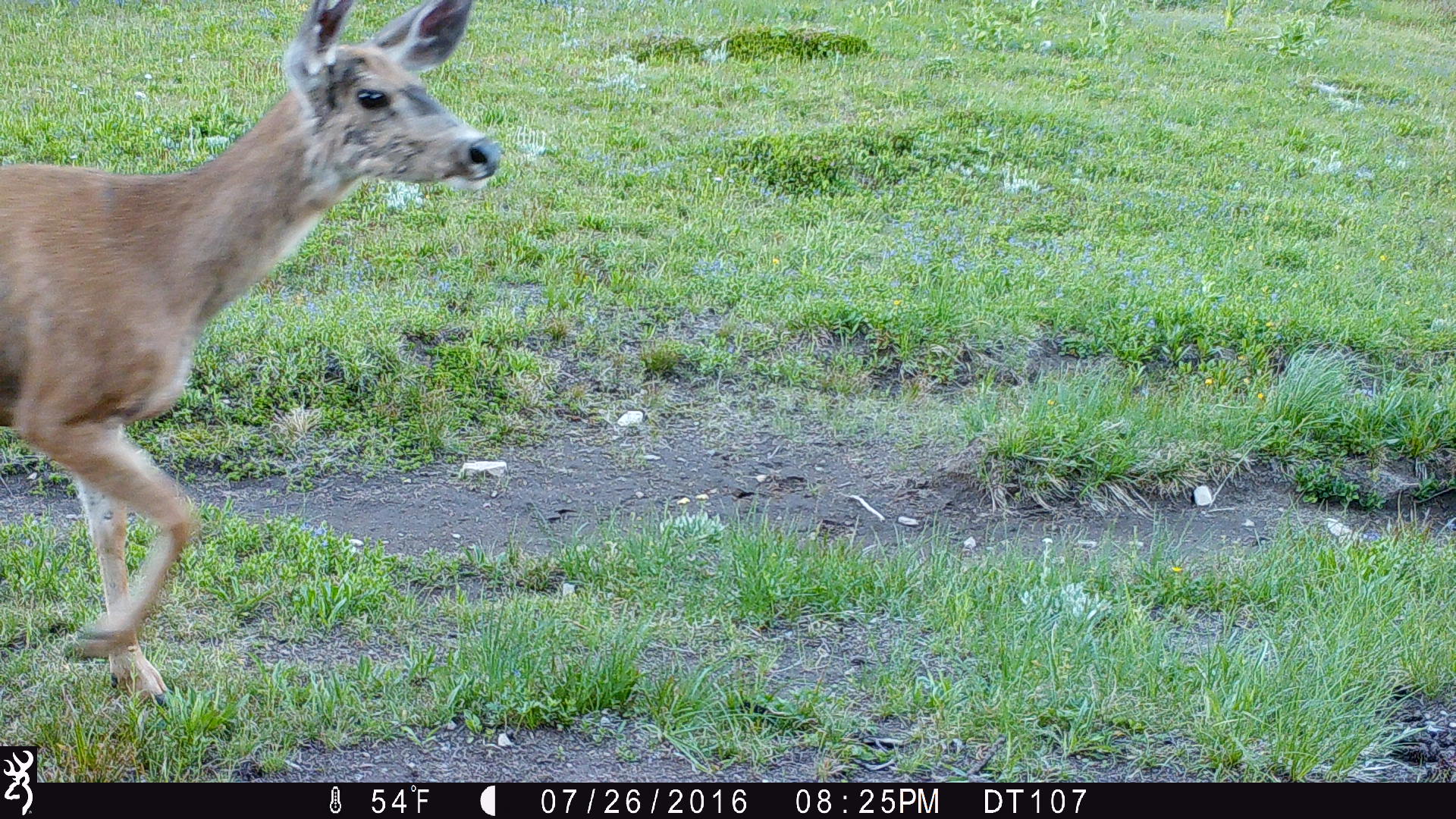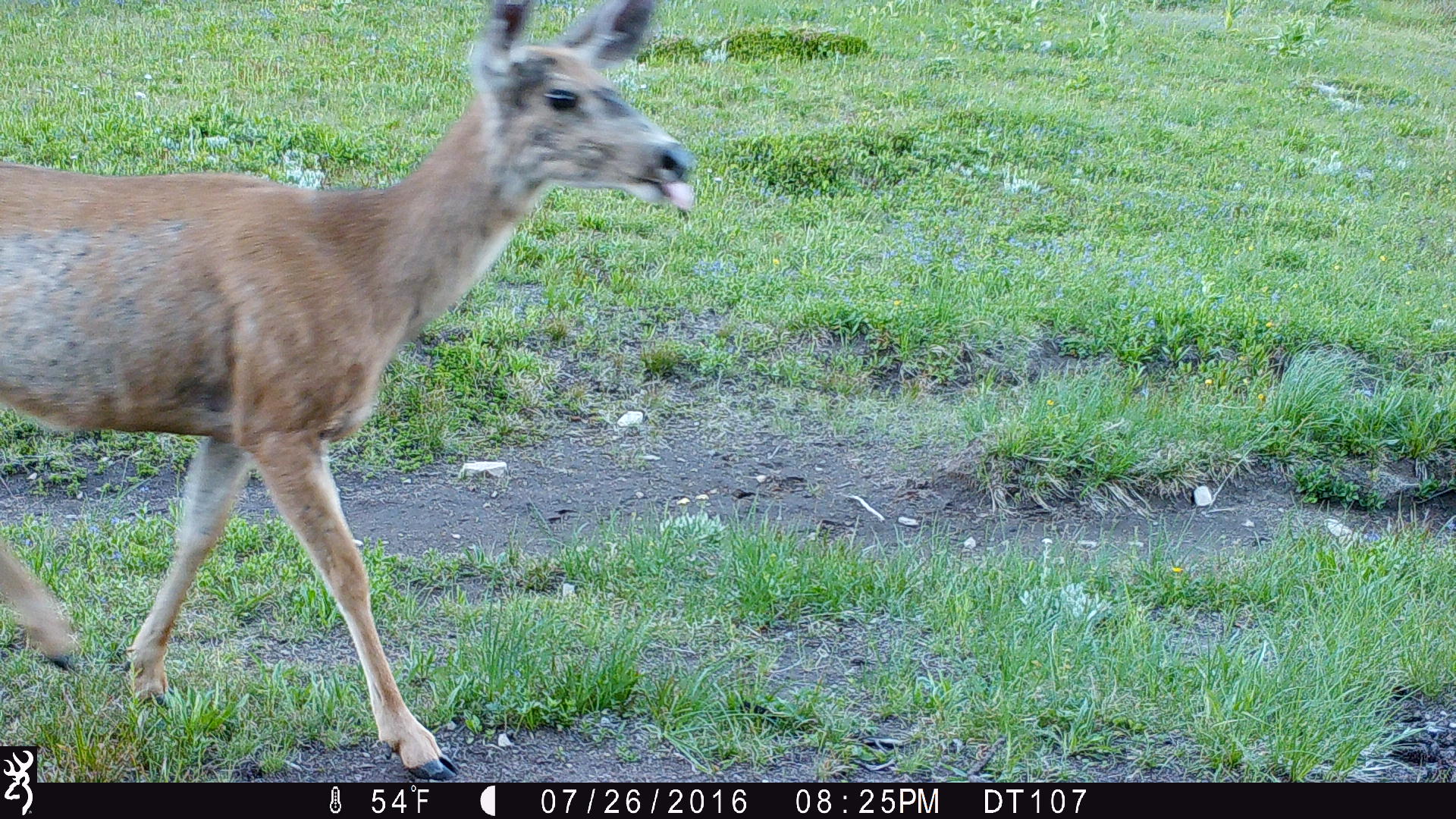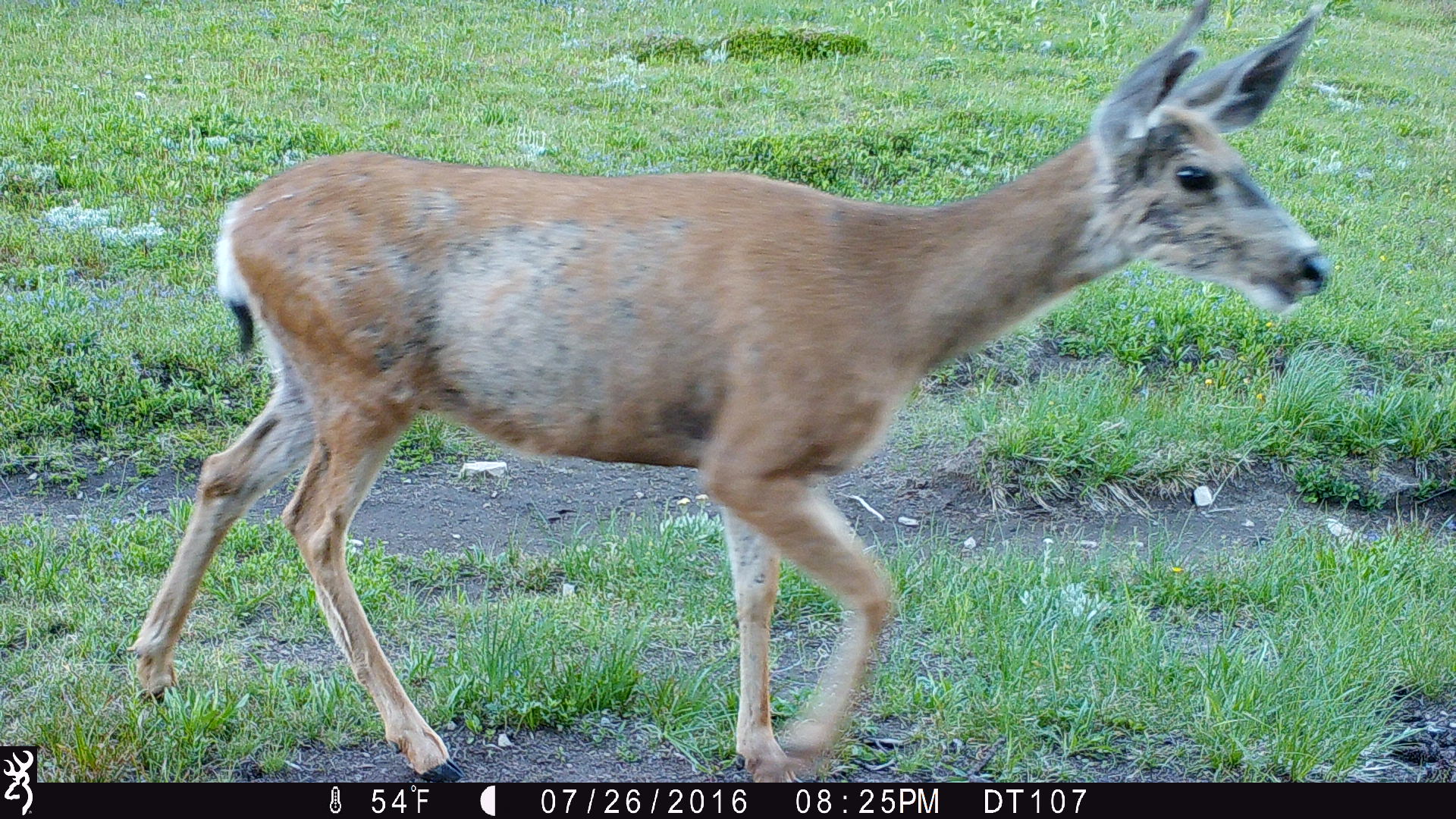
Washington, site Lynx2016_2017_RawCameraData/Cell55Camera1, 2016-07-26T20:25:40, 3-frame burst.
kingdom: Animalia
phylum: Chordata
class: Mammalia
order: Artiodactyla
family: Cervidae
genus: Odocoileus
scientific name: Odocoileus hemionus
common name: mule deer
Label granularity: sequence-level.